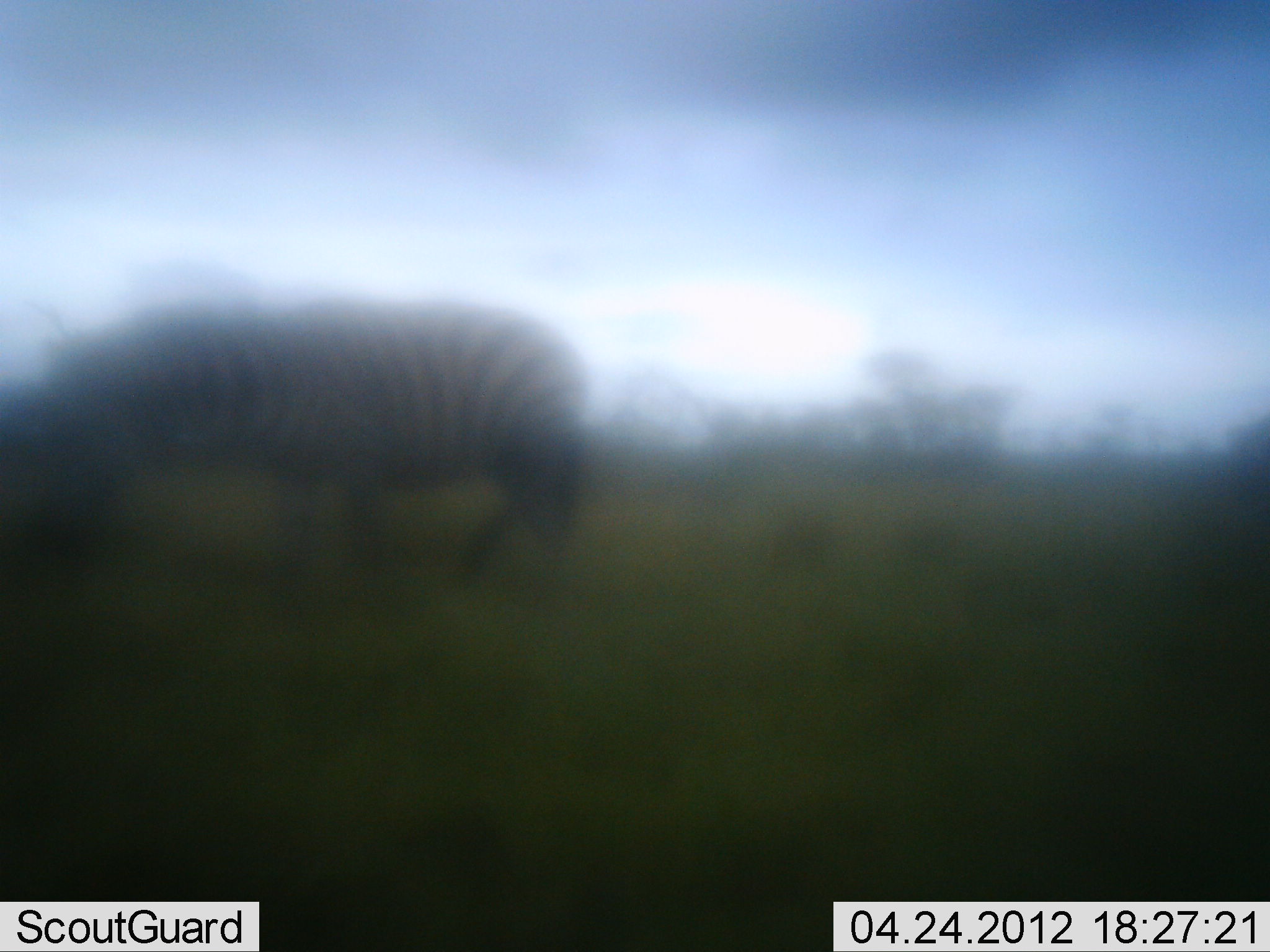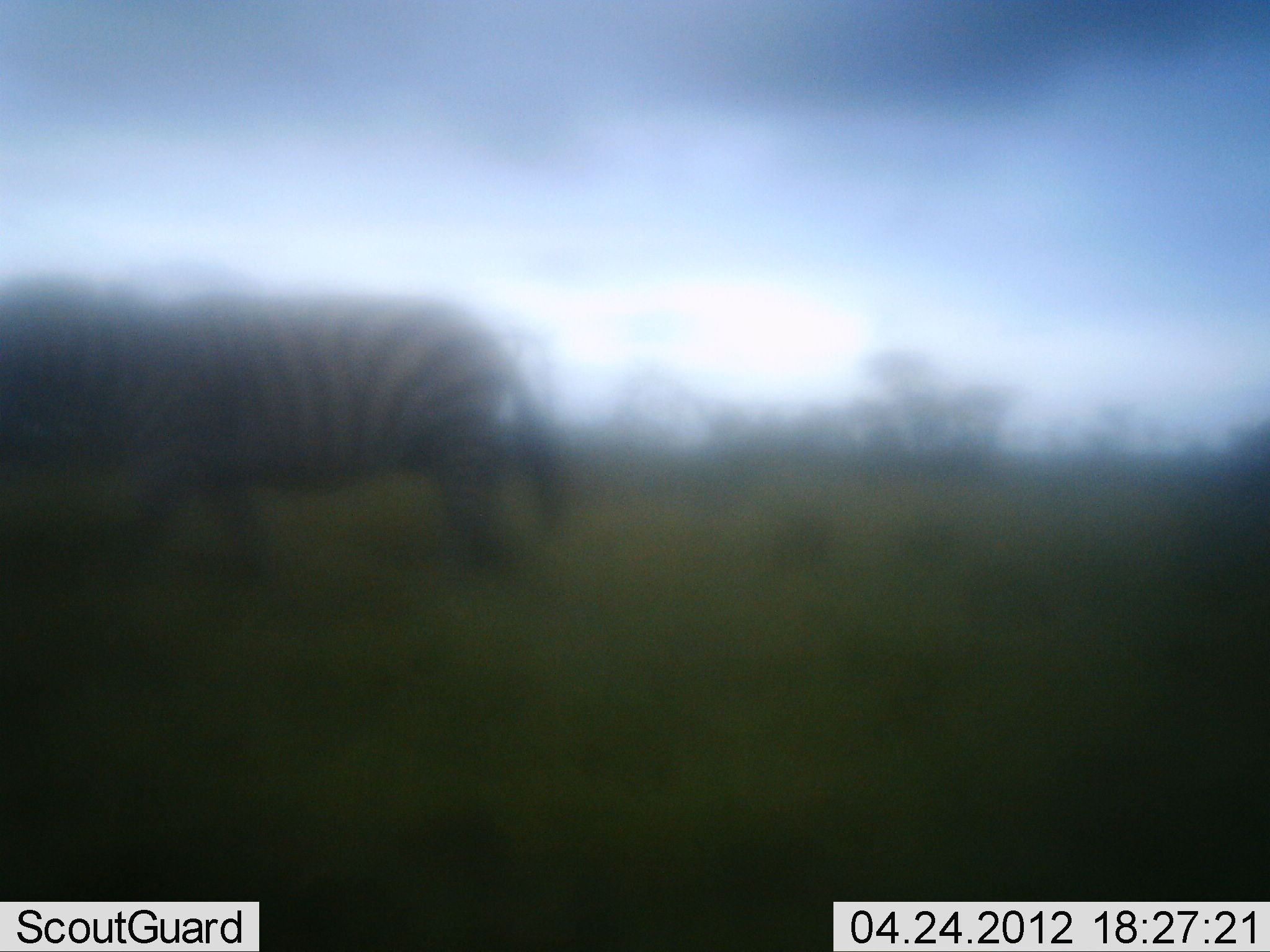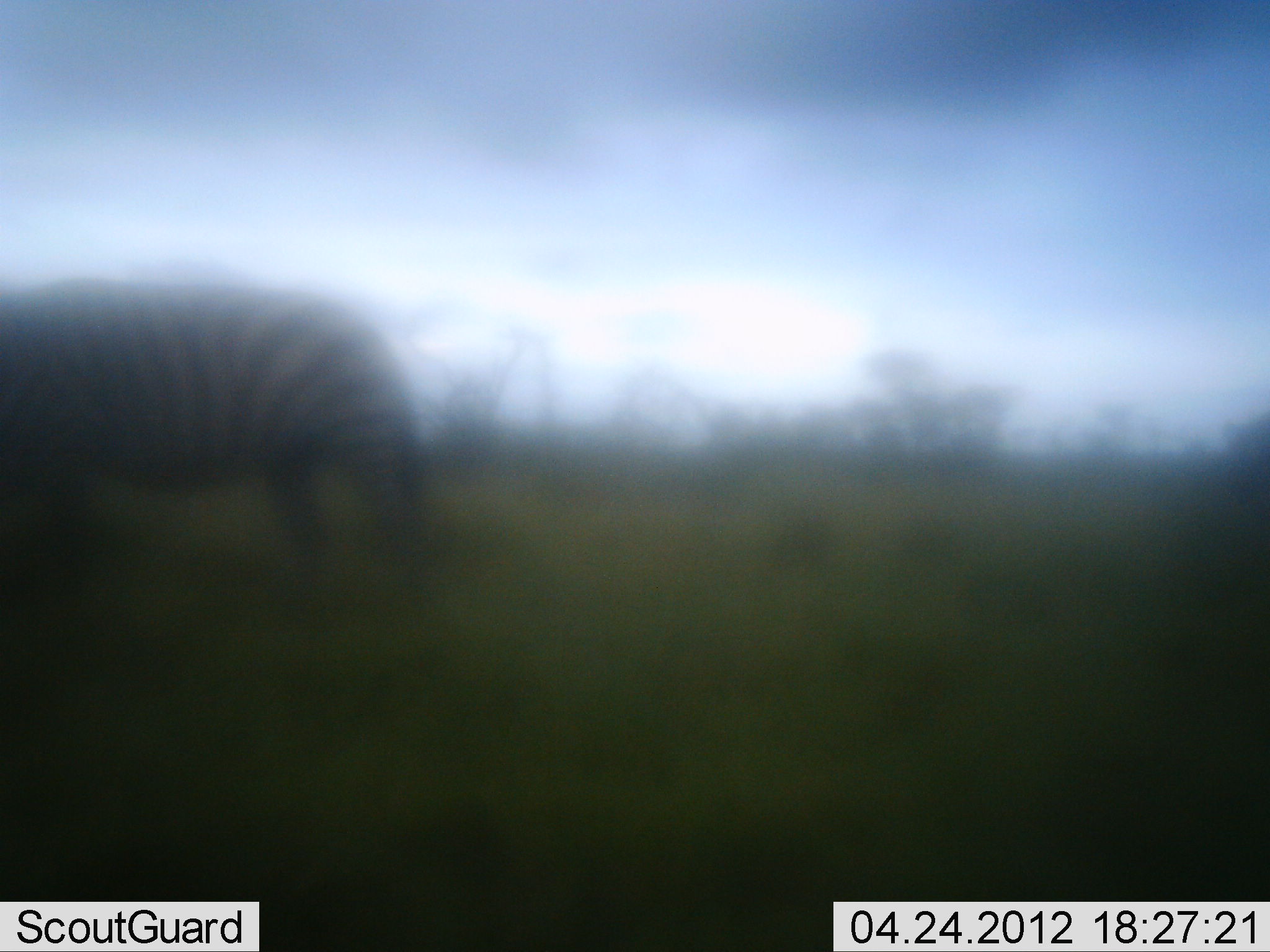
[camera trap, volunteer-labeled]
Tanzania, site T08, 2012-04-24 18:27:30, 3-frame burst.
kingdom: Animalia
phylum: Chordata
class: Mammalia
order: Perissodactyla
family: Equidae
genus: Equus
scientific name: Equus quagga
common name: plains zebra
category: zebra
Zebra (plains zebra) (Equus quagga), count 1. Behavior (volunteer vote fractions): standing 13%, resting 0%, moving 93%, interacting 0%. Young present (vote fraction): 0%. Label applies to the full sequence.